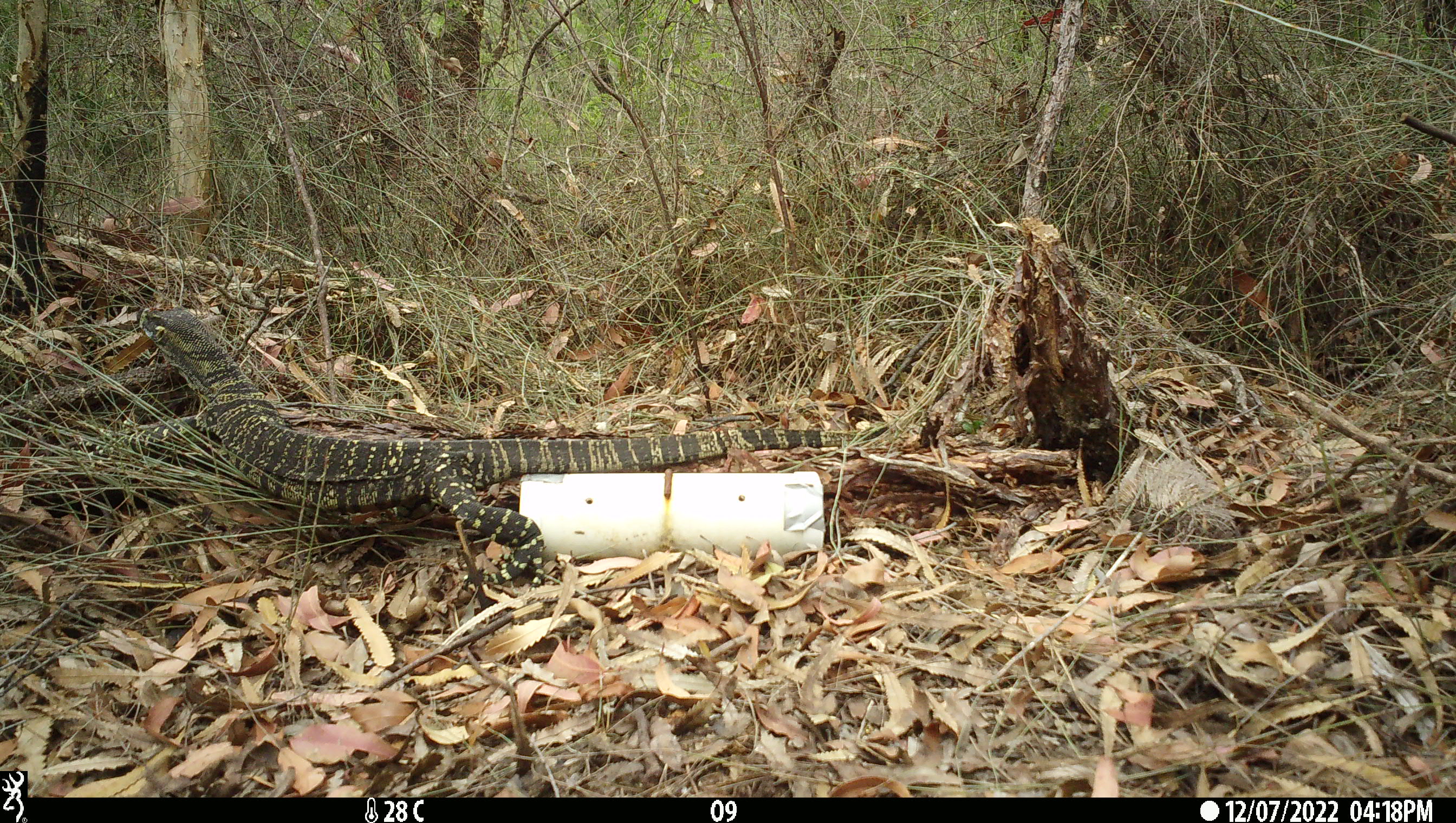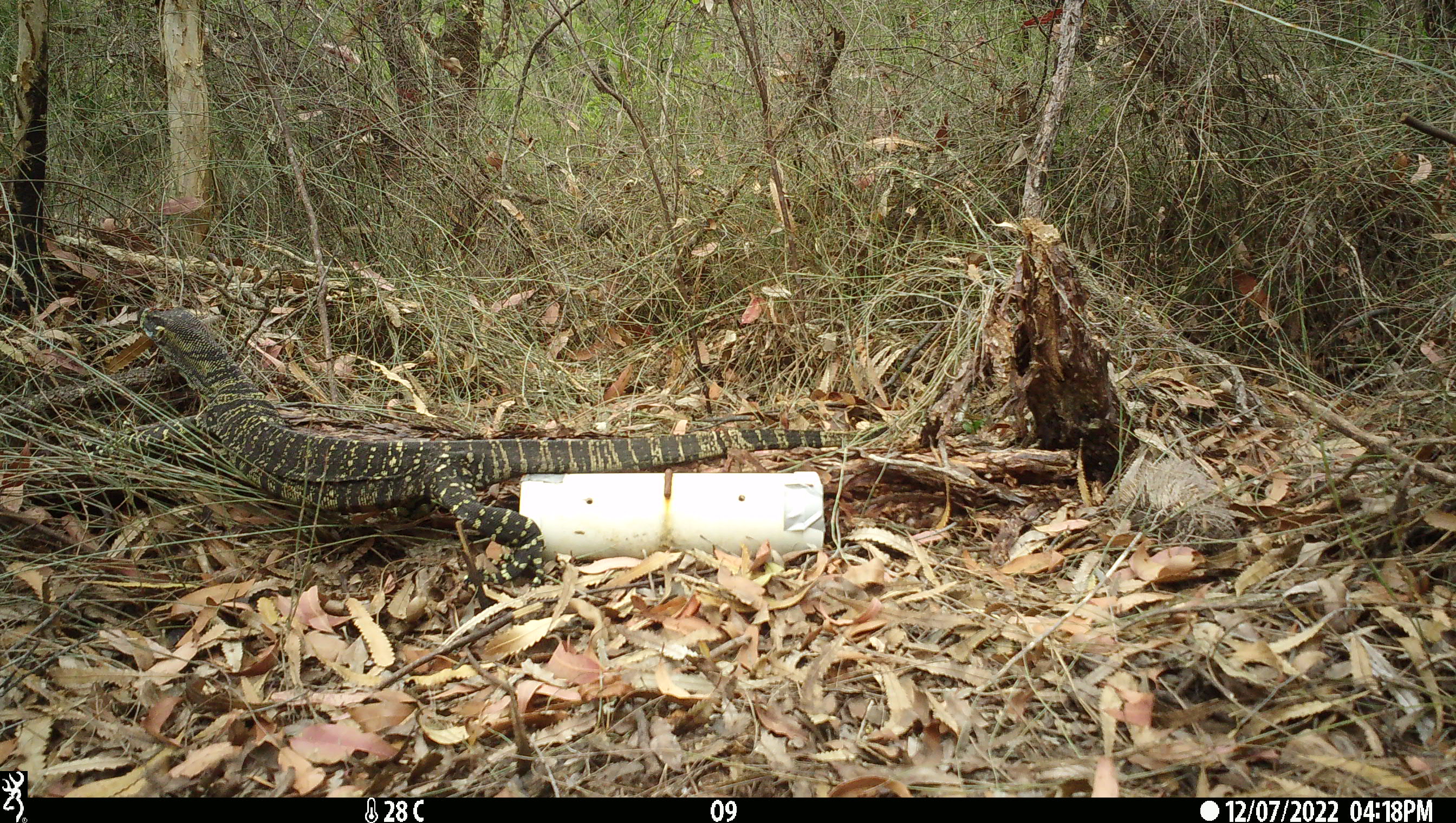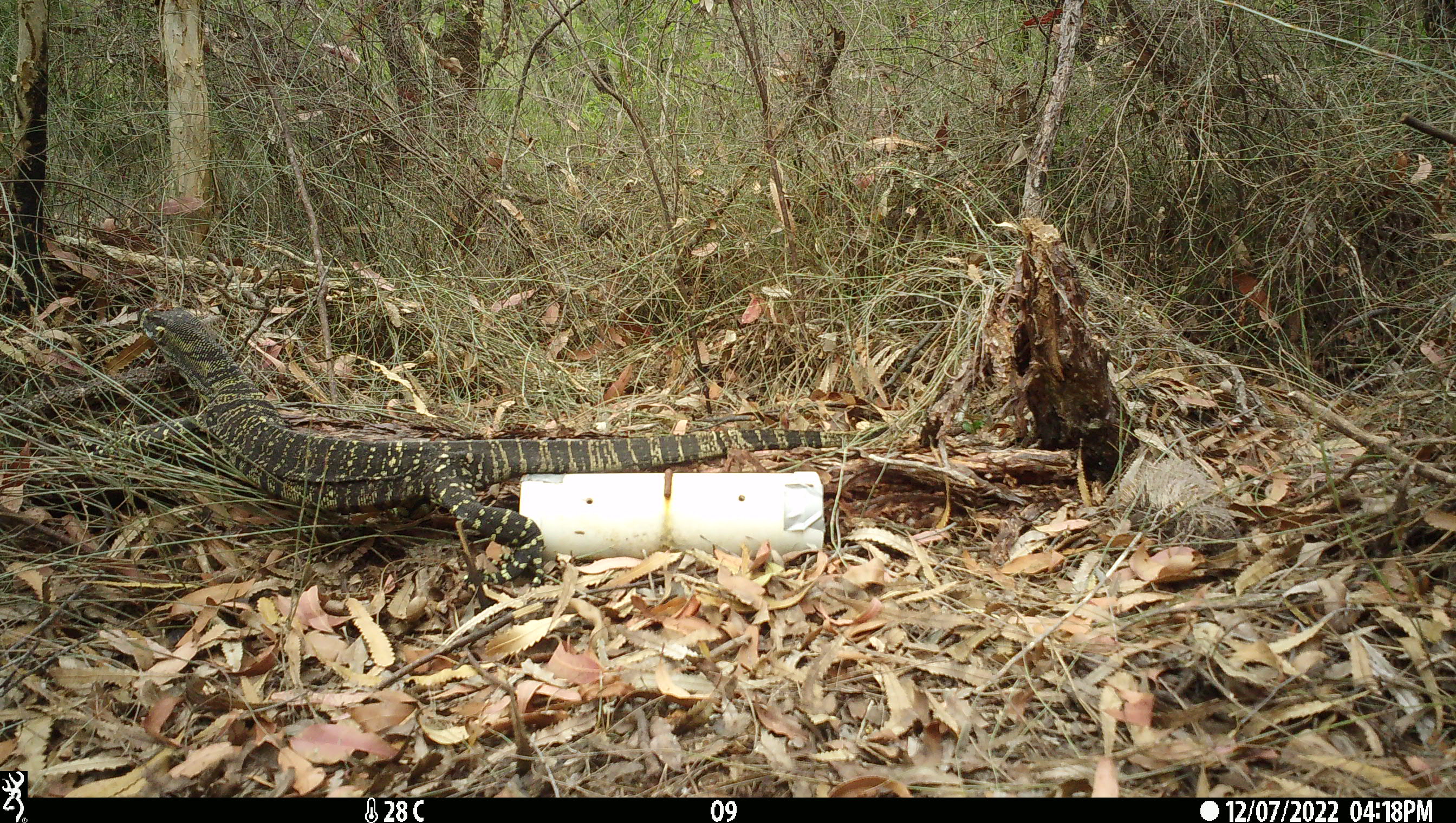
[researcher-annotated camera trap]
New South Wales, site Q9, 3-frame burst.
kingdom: Animalia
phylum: Chordata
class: Reptilia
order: Squamata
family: Varanidae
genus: Varanus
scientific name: Varanus varius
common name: lace monitor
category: goanna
Goanna (lace monitor) (Varanus varius).